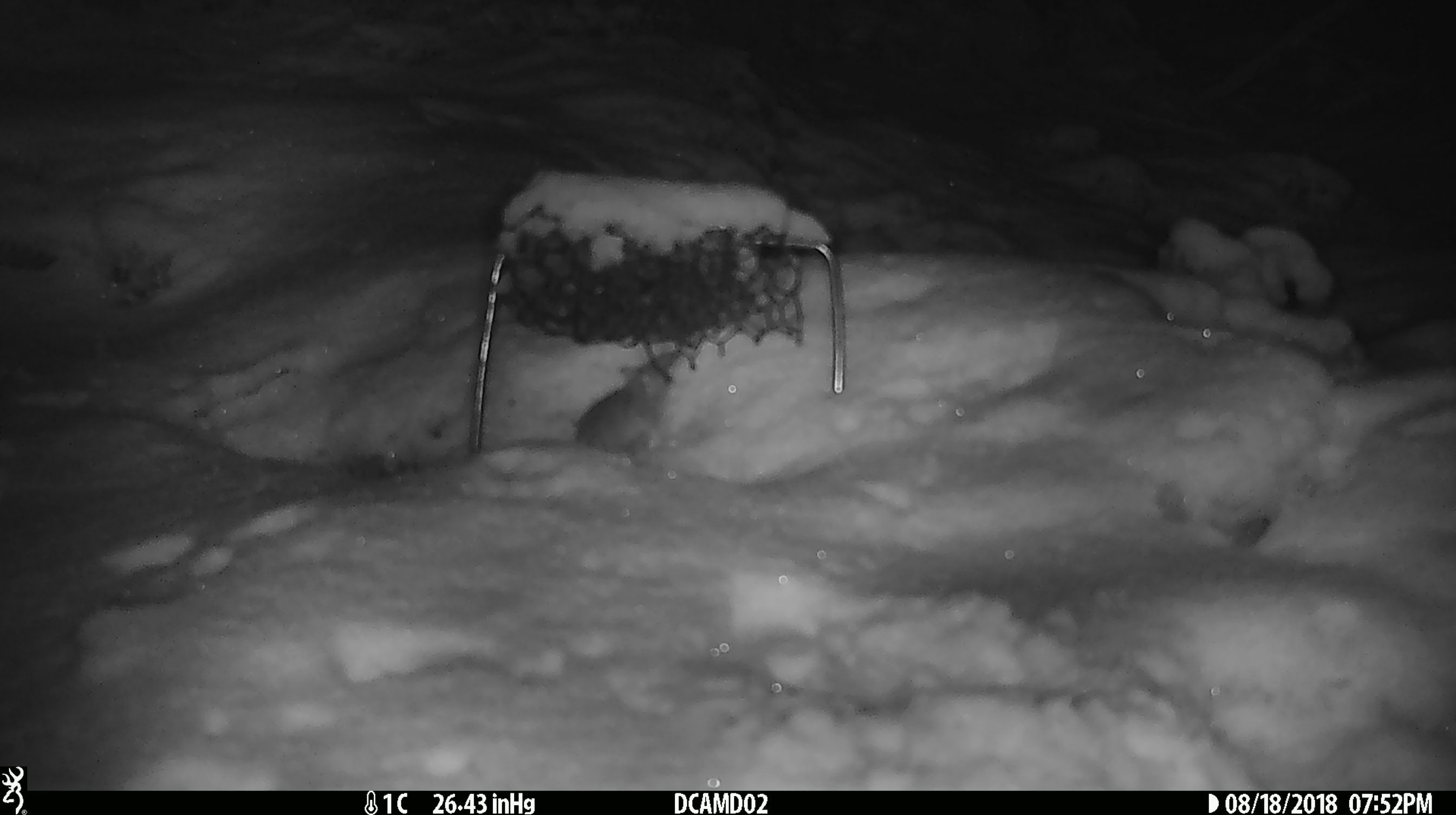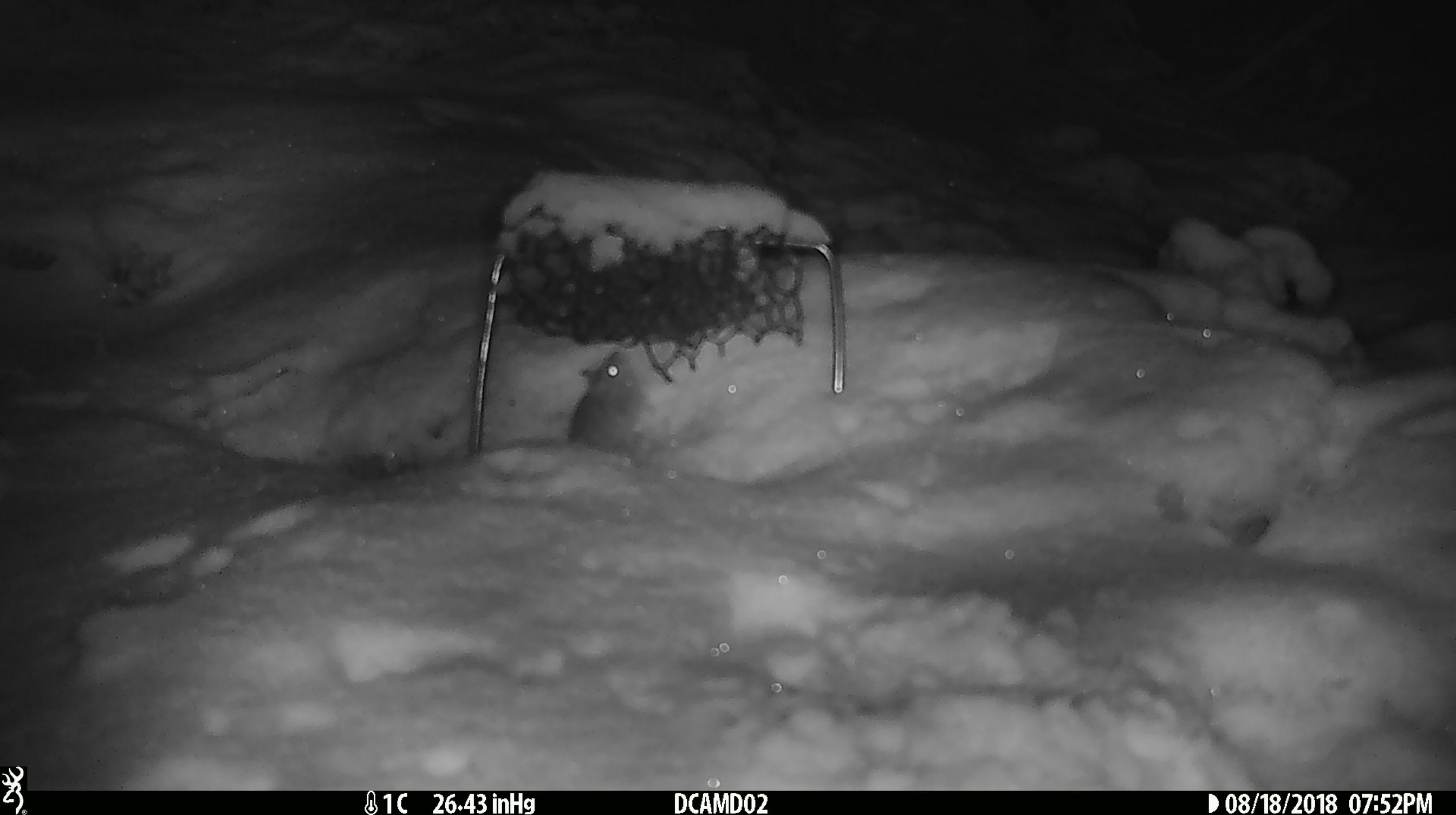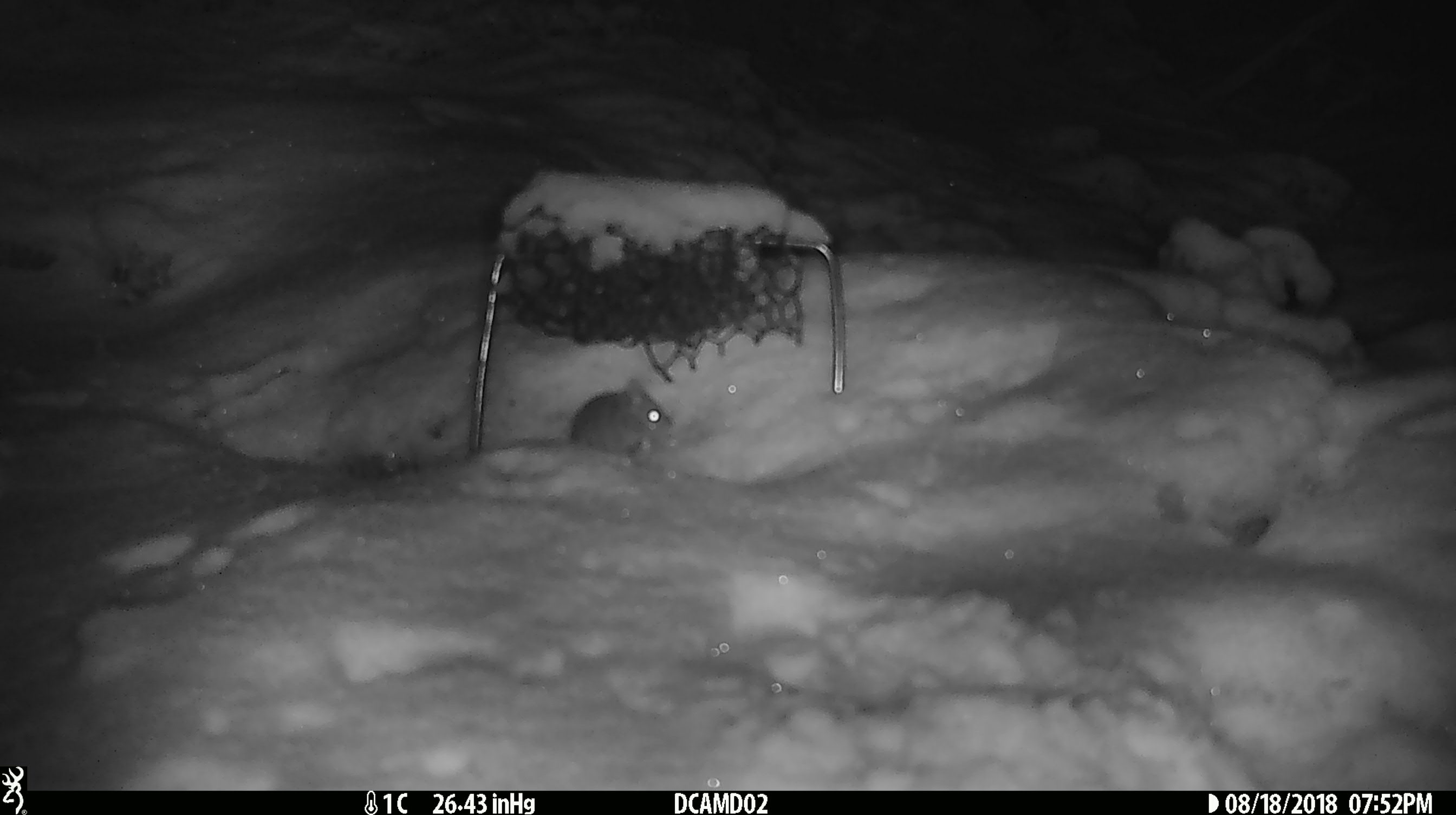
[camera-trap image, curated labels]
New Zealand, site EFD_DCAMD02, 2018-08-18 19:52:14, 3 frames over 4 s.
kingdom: Animalia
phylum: Chordata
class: Mammalia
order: Rodentia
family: Muridae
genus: Mus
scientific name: Mus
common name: mouse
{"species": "mouse (Mus)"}